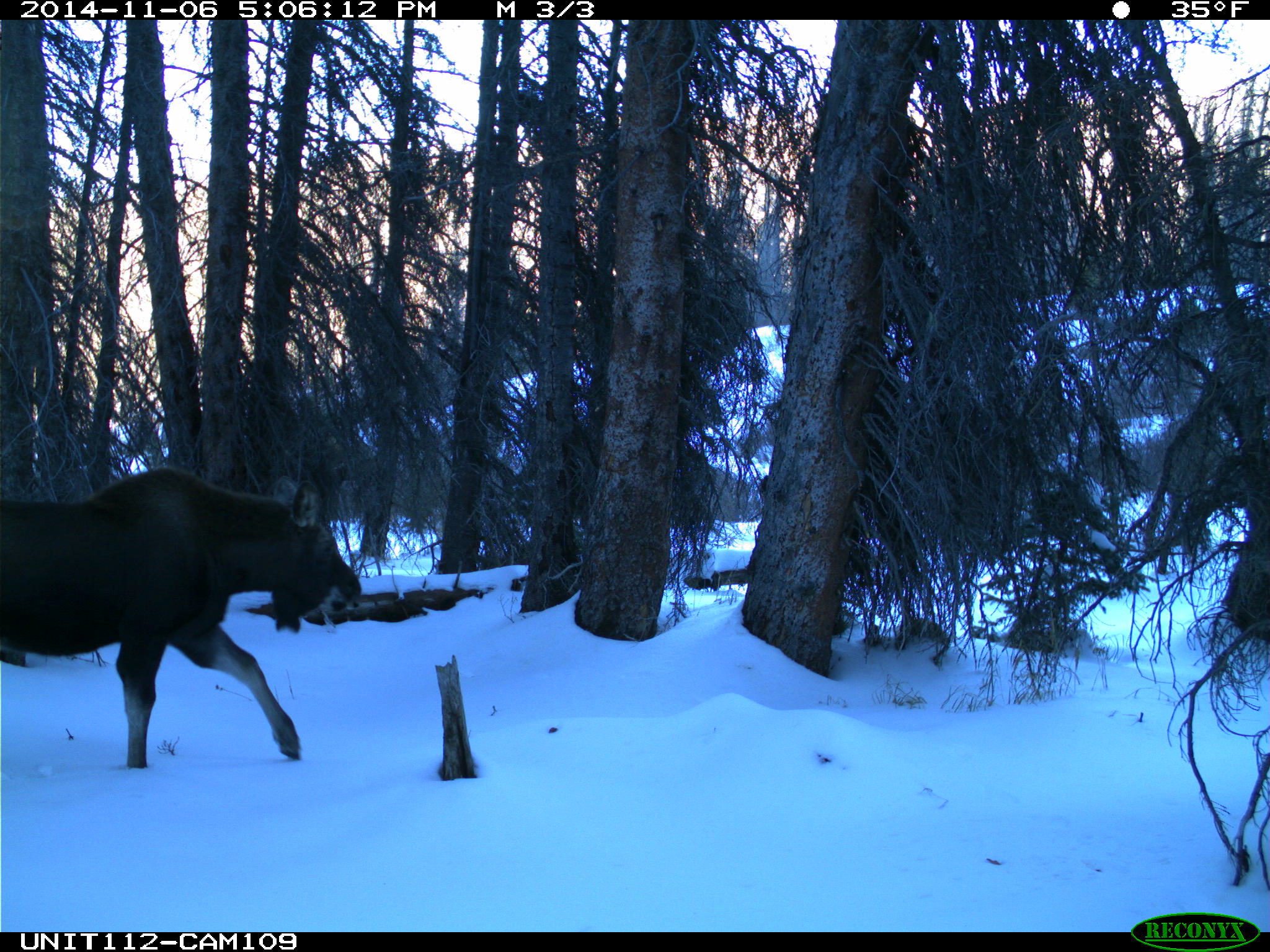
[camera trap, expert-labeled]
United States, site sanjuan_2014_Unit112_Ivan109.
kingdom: Animalia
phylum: Chordata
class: Mammalia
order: Artiodactyla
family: Cervidae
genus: Alces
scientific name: Alces alces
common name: moose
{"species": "Alces alces (moose)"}